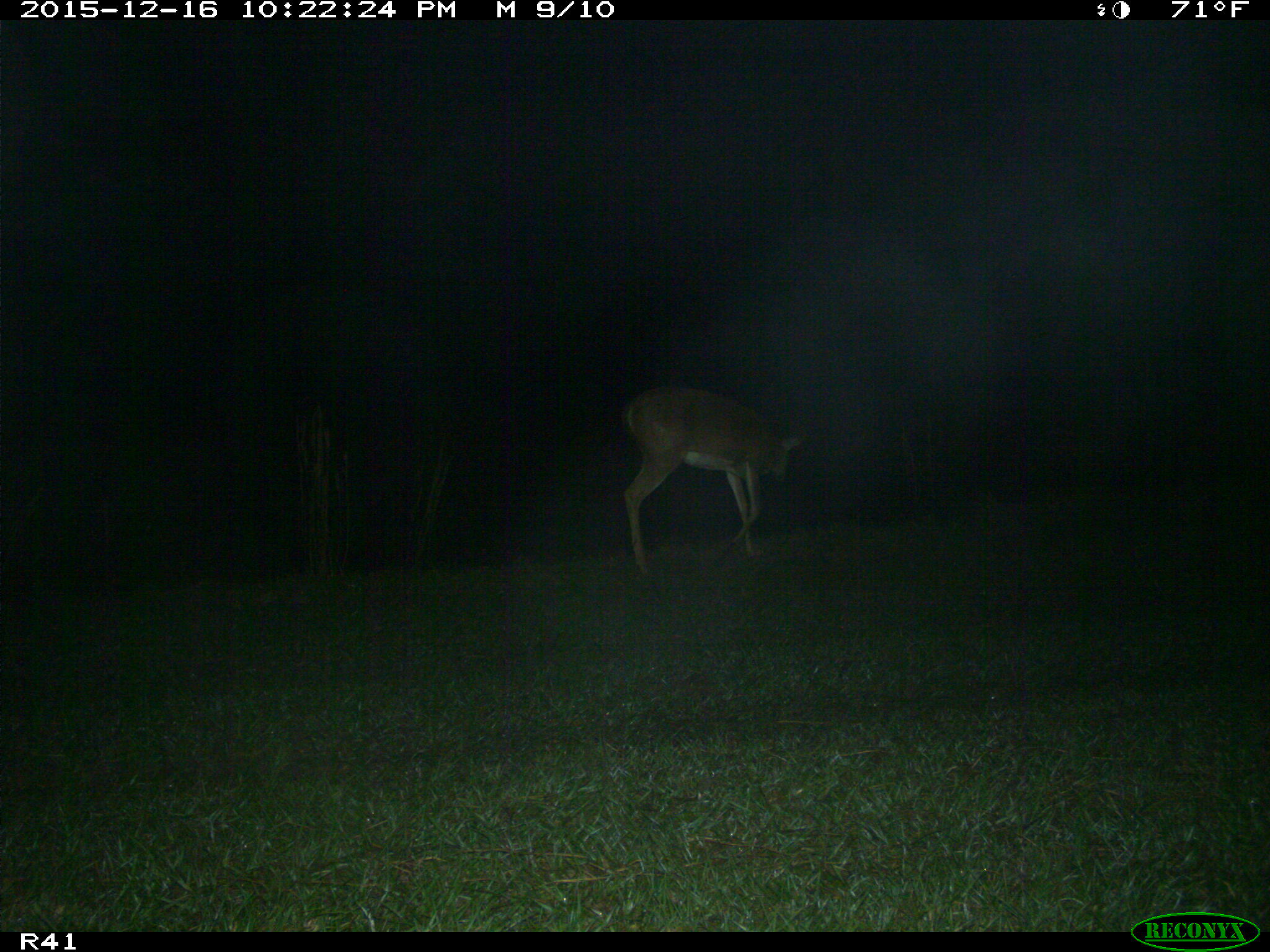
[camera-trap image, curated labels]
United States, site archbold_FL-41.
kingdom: Animalia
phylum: Chordata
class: Mammalia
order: Artiodactyla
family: Cervidae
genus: Odocoileus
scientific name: Odocoileus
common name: deer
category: unidentified deer